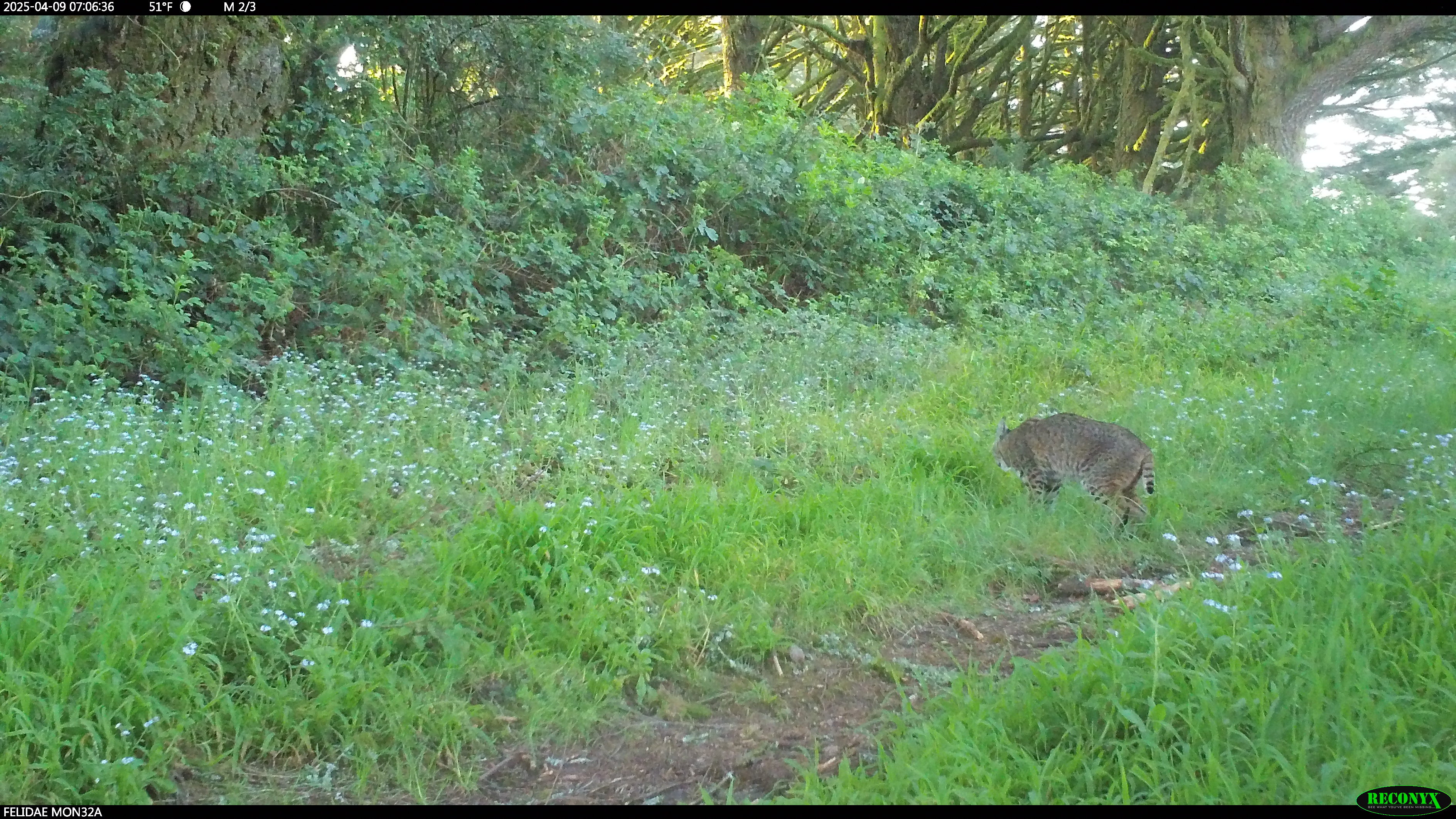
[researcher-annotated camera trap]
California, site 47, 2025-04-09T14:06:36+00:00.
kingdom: Animalia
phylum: Chordata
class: Mammalia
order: Carnivora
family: Felidae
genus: Lynx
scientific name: Lynx rufus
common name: bobcat